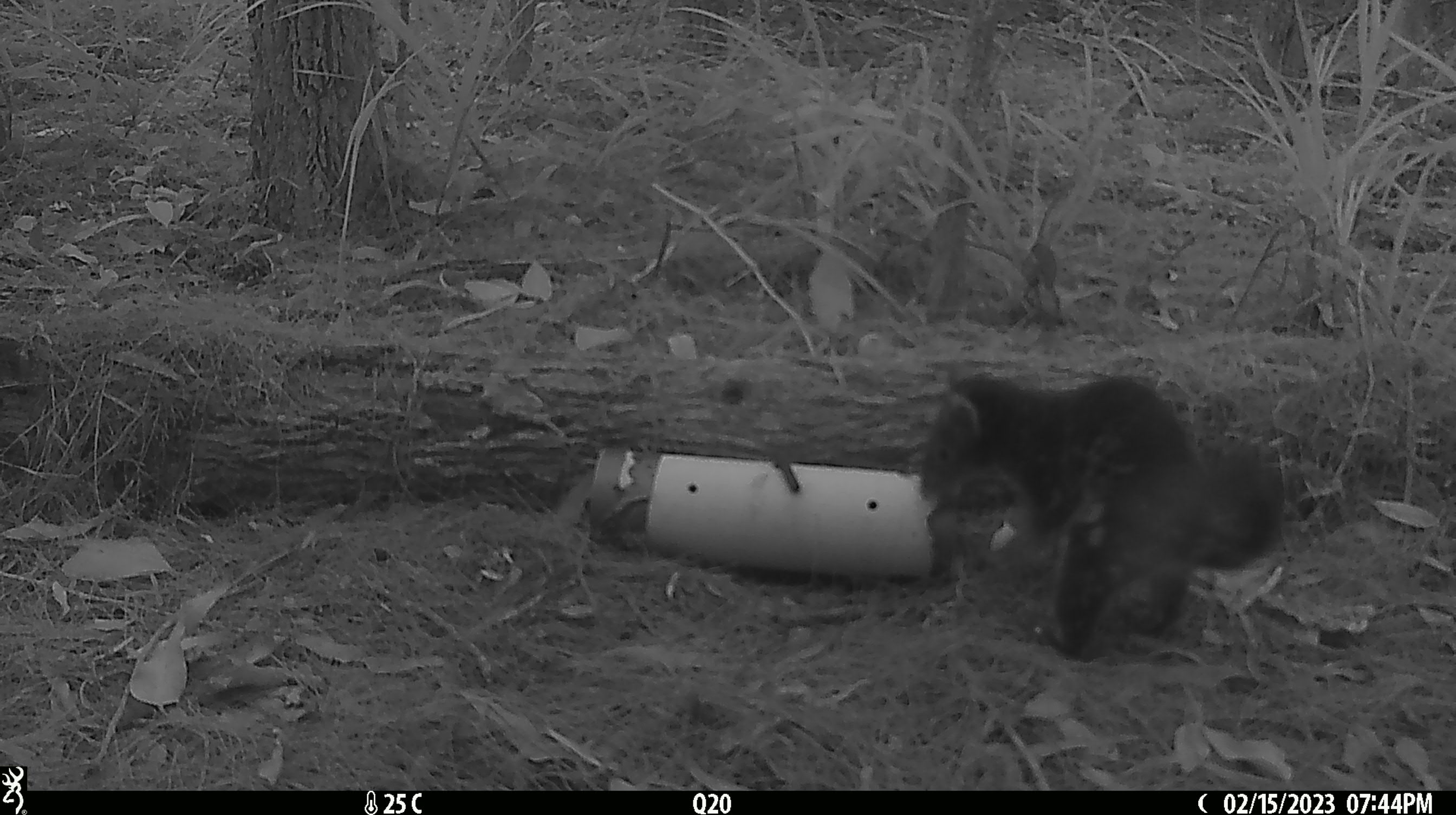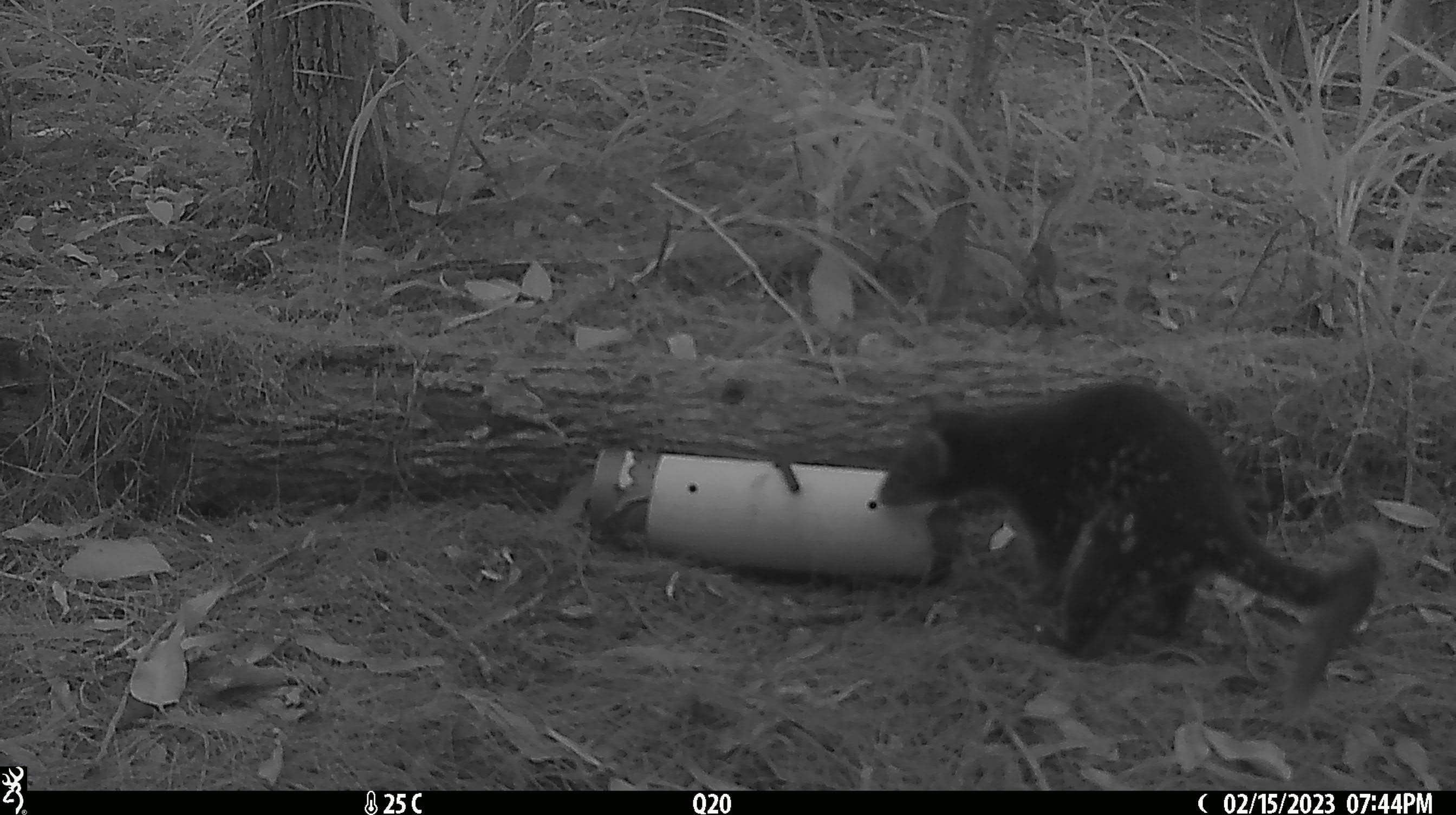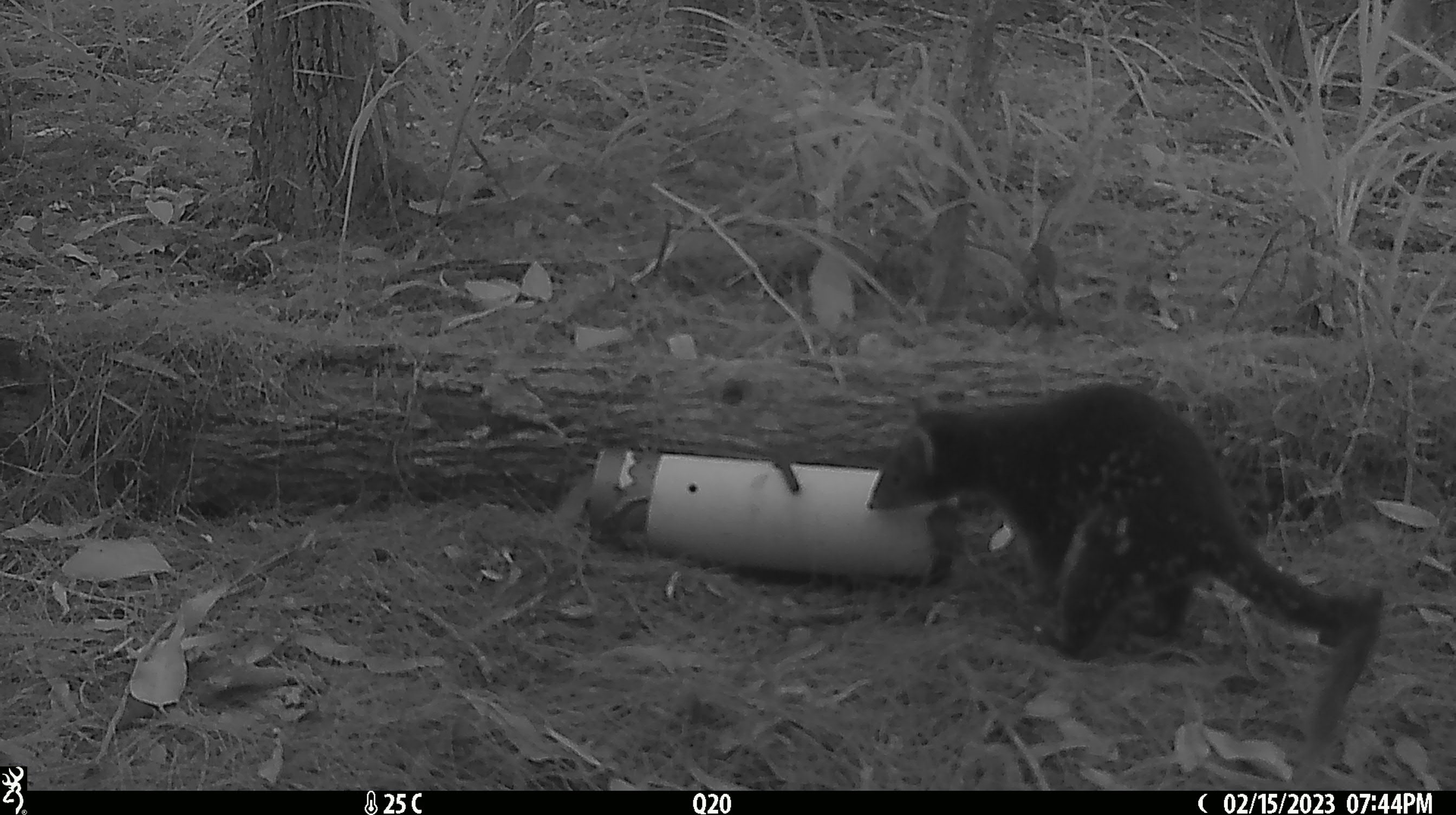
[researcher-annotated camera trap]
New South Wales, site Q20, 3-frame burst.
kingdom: Animalia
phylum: Chordata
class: Mammalia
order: Dasyuromorphia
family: Dasyuridae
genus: Dasyurus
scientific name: Dasyurus maculatus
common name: spotted-tailed quoll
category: quoll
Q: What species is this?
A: Quoll (spotted-tailed quoll) (Dasyurus maculatus).